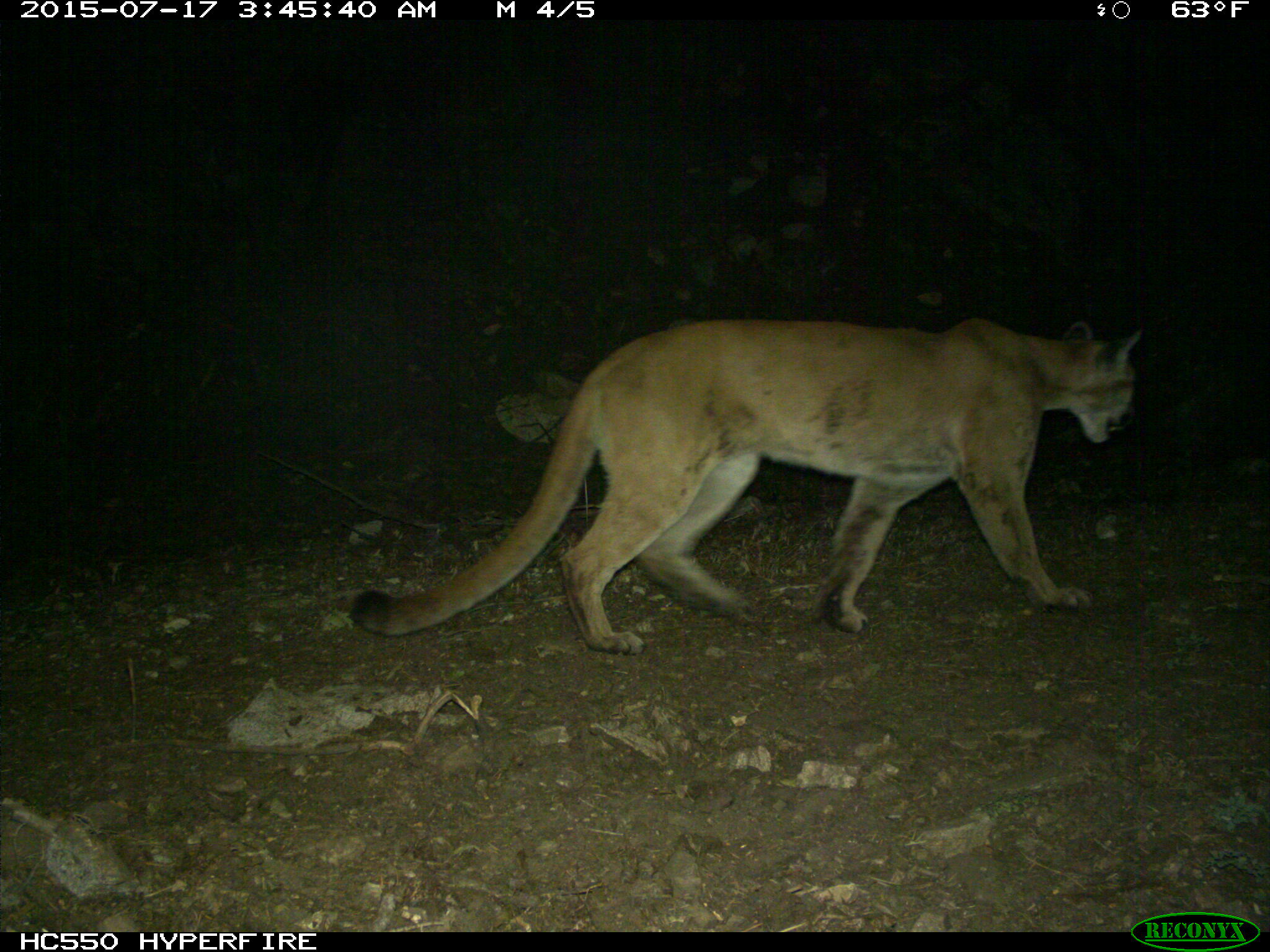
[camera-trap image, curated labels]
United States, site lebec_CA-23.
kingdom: Animalia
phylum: Chordata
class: Mammalia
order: Carnivora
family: Felidae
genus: Puma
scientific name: Puma concolor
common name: mountain lion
Puma concolor (mountain lion).